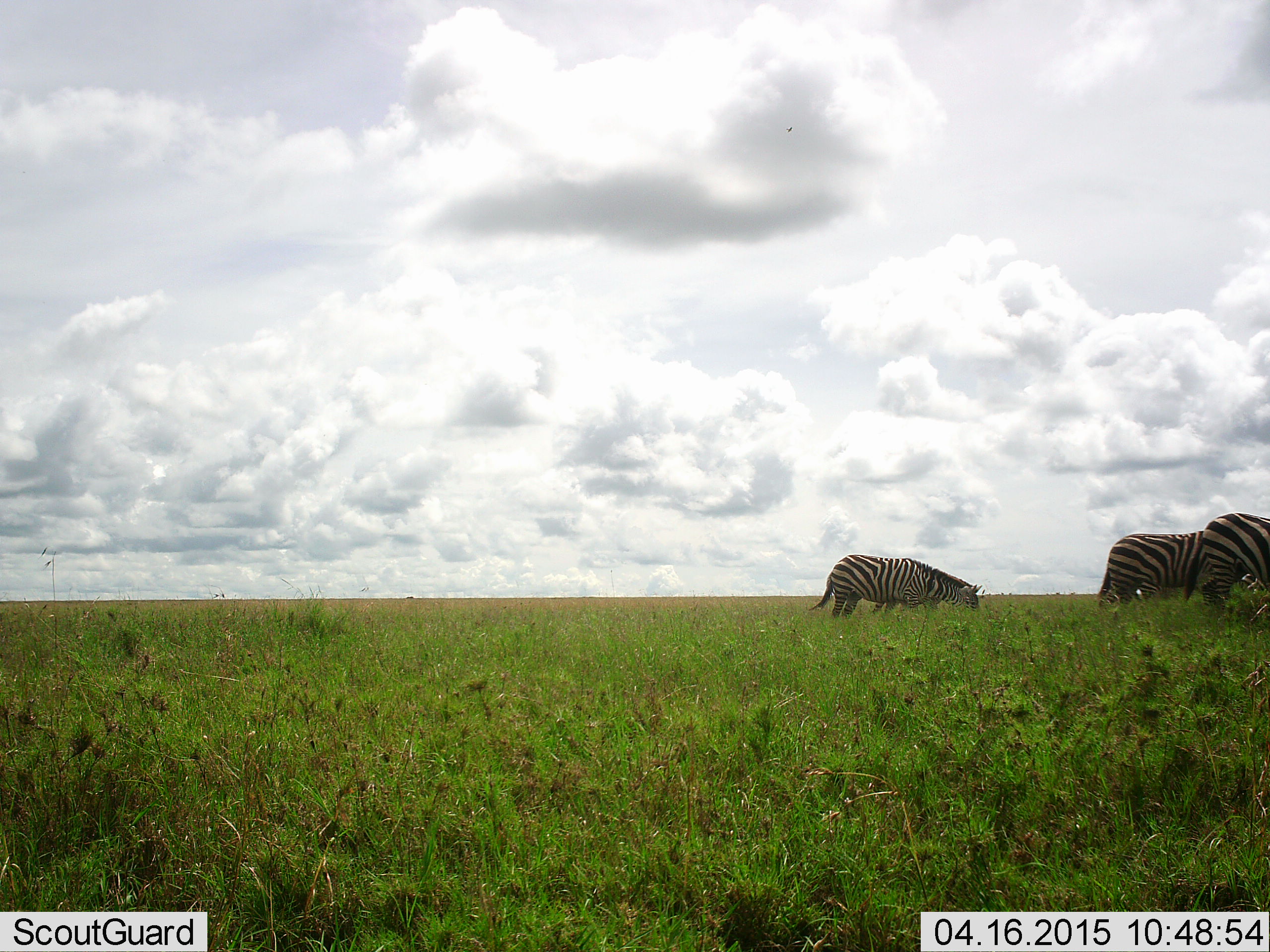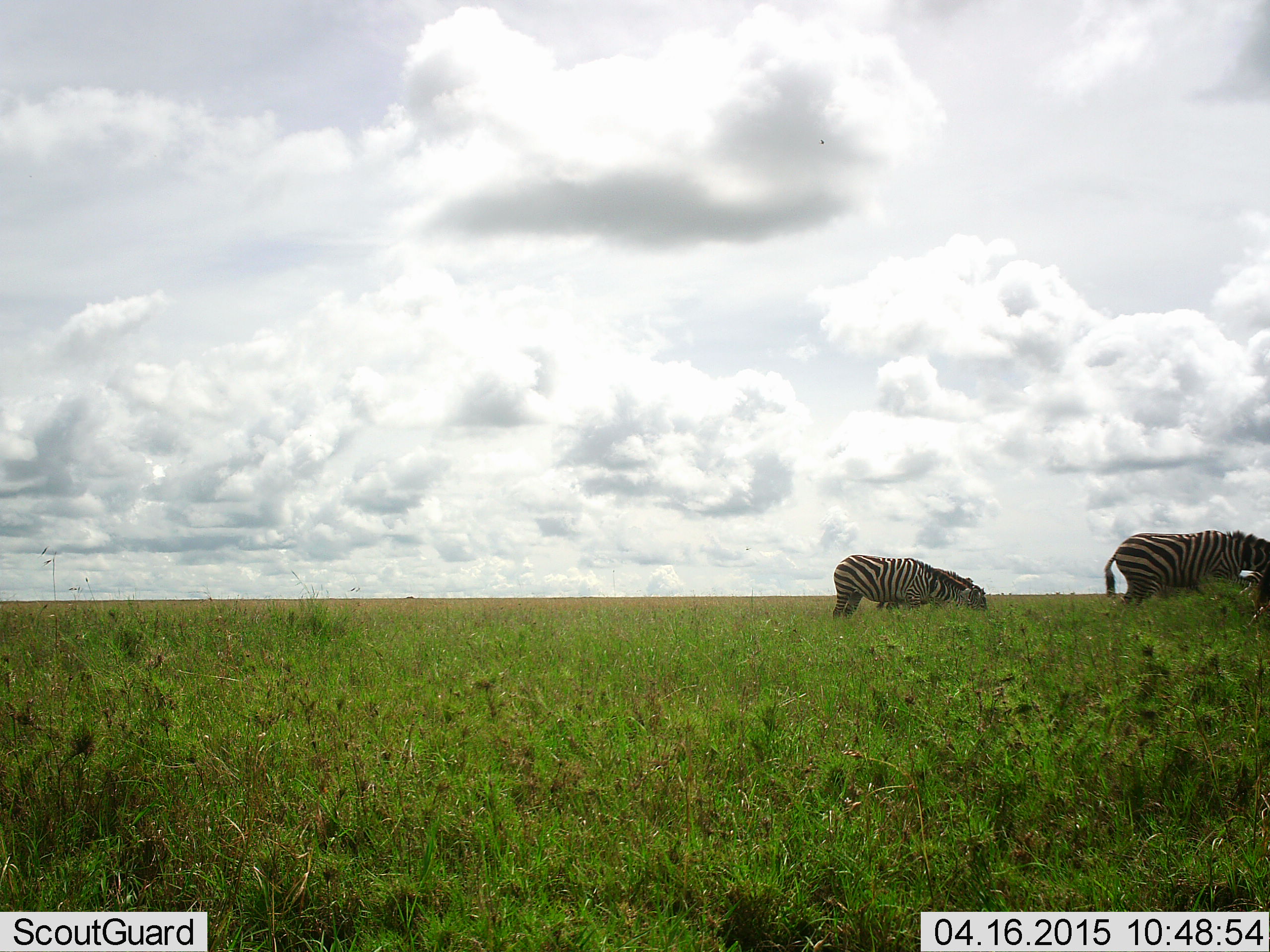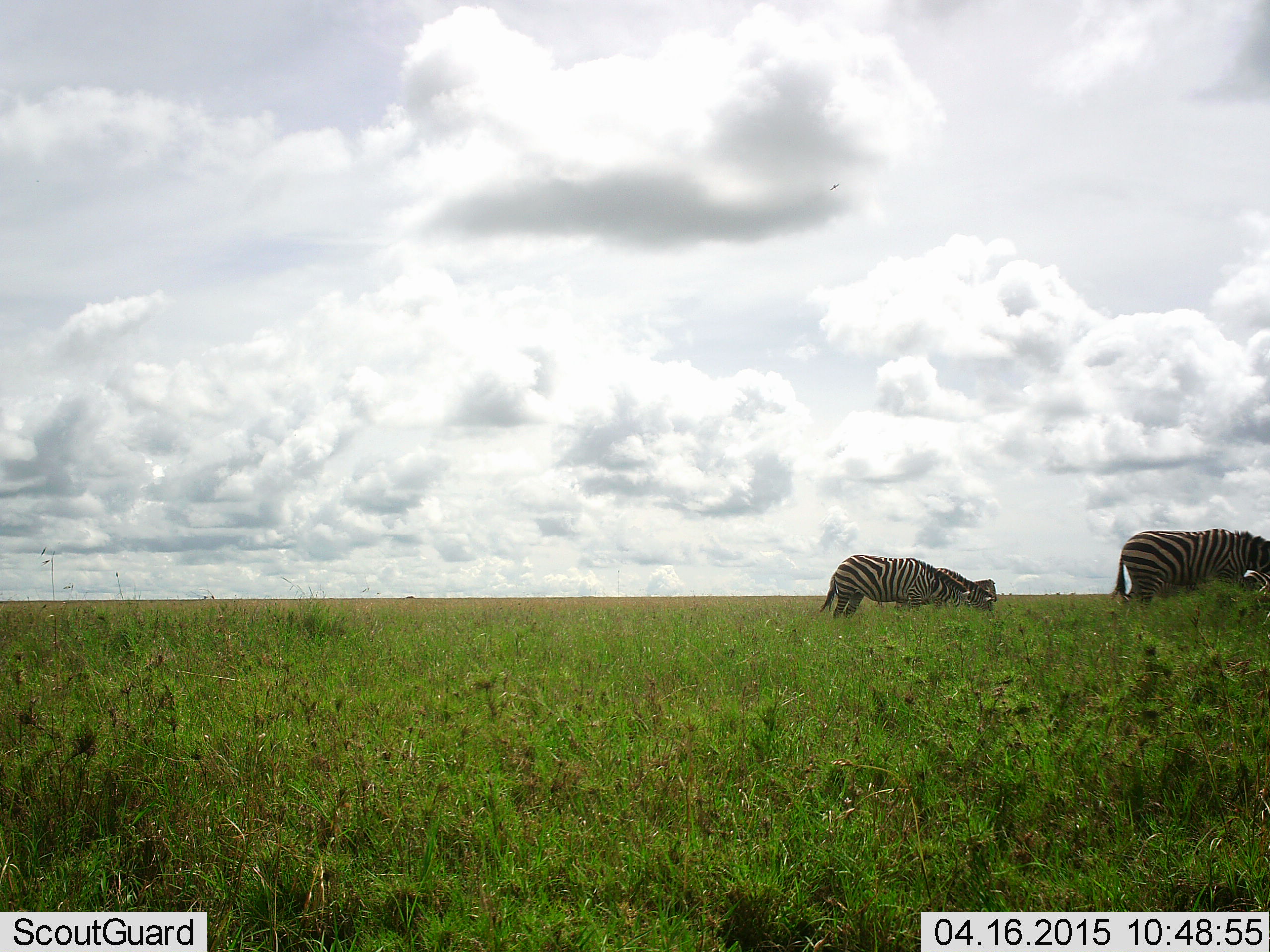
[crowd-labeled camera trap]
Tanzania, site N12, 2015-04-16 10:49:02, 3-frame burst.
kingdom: Animalia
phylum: Chordata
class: Mammalia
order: Perissodactyla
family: Equidae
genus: Equus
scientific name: Equus quagga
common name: plains zebra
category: zebra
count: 3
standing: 30%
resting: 0%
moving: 70%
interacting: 0%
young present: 0%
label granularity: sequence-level